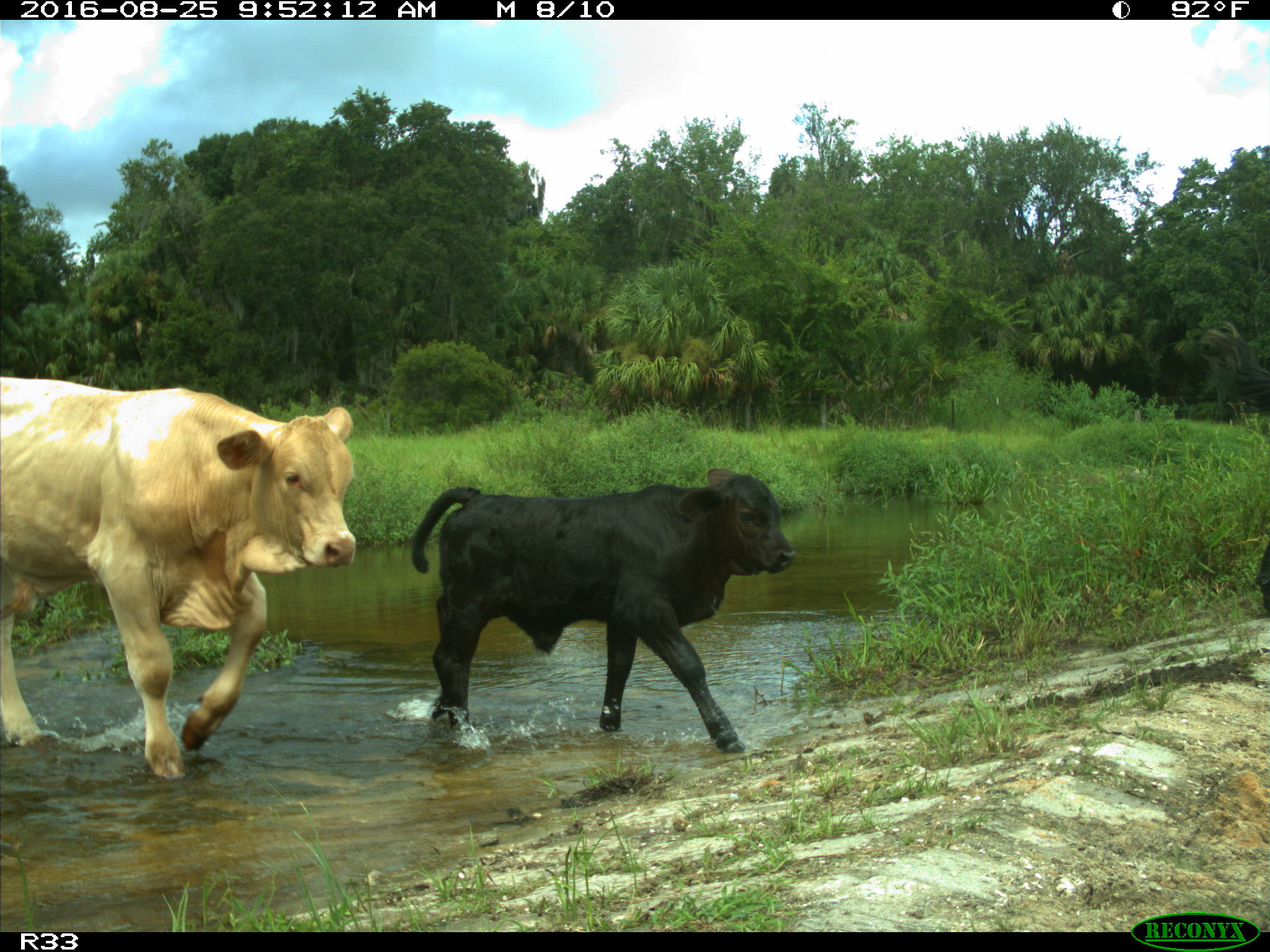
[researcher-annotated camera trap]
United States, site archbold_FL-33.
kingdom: Animalia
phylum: Chordata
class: Mammalia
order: Artiodactyla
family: Bovidae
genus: Bos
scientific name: Bos taurus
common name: domestic cow